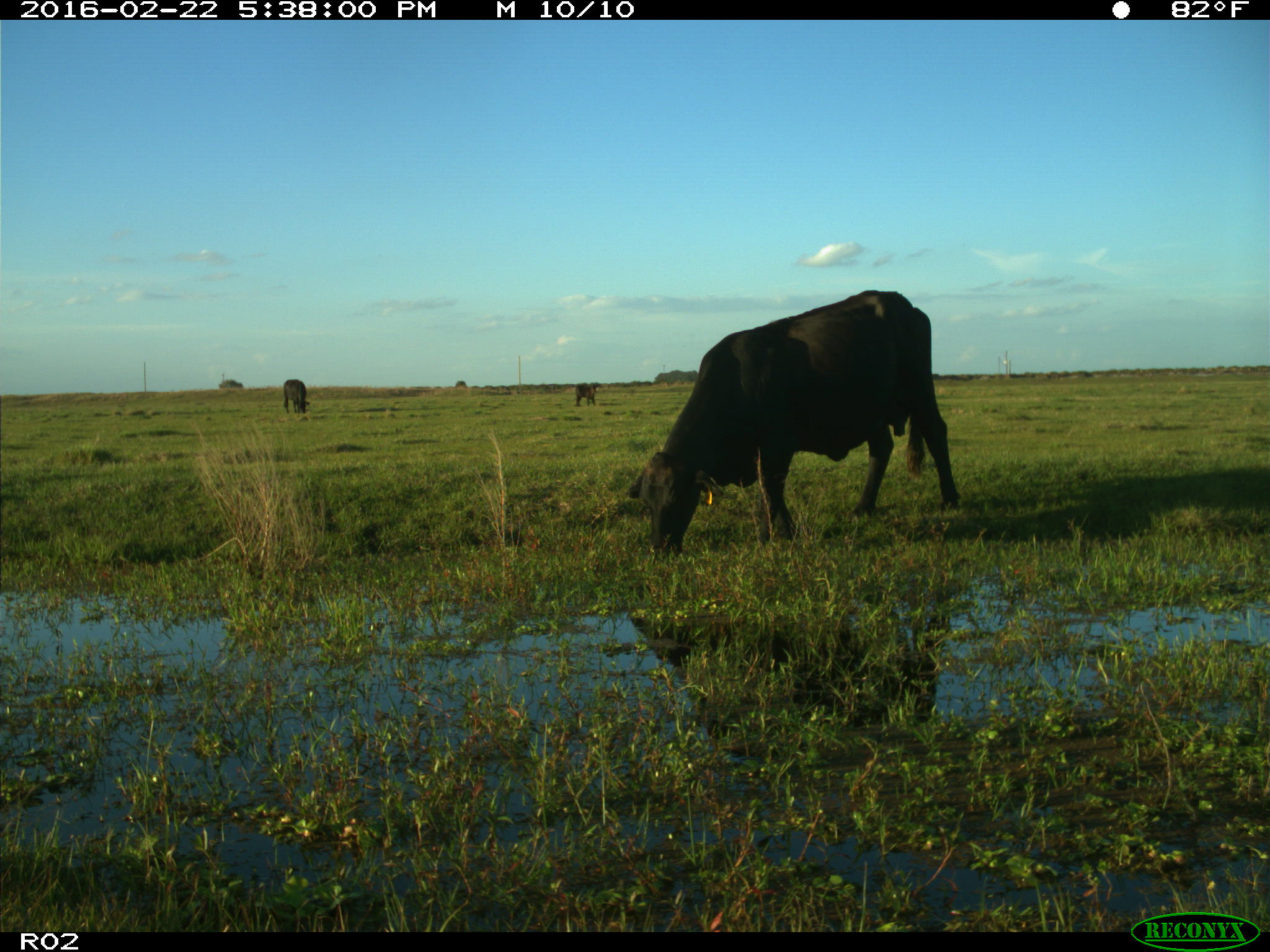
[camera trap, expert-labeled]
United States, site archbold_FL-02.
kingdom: Animalia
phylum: Chordata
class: Mammalia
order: Artiodactyla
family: Bovidae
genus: Bos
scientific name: Bos taurus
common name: domestic cow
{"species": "Bos taurus (domestic cow)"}